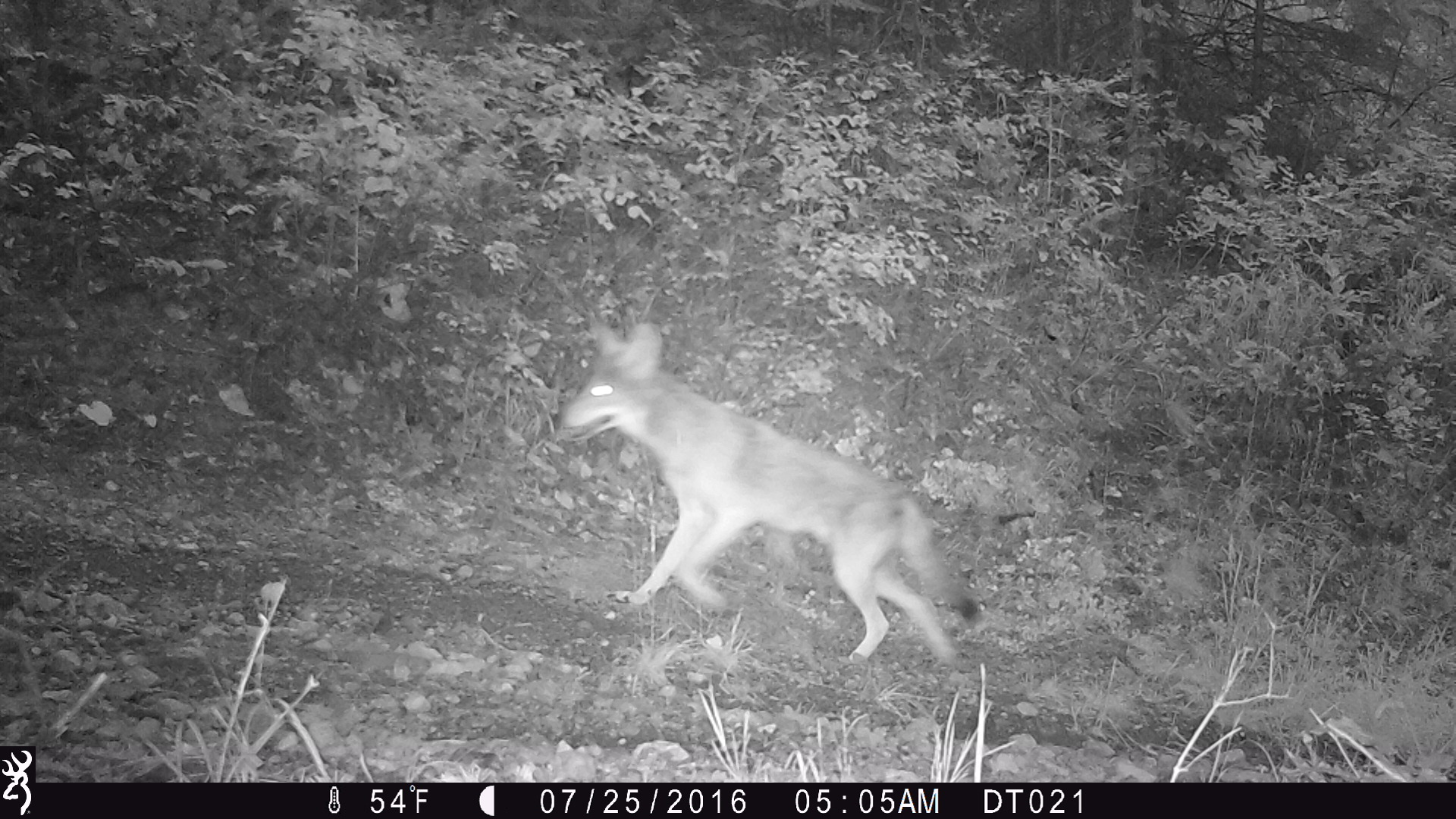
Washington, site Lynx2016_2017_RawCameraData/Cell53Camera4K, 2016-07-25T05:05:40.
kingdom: Animalia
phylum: Chordata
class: Mammalia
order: Carnivora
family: Canidae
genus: Canis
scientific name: Canis latrans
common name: coyote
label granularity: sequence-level